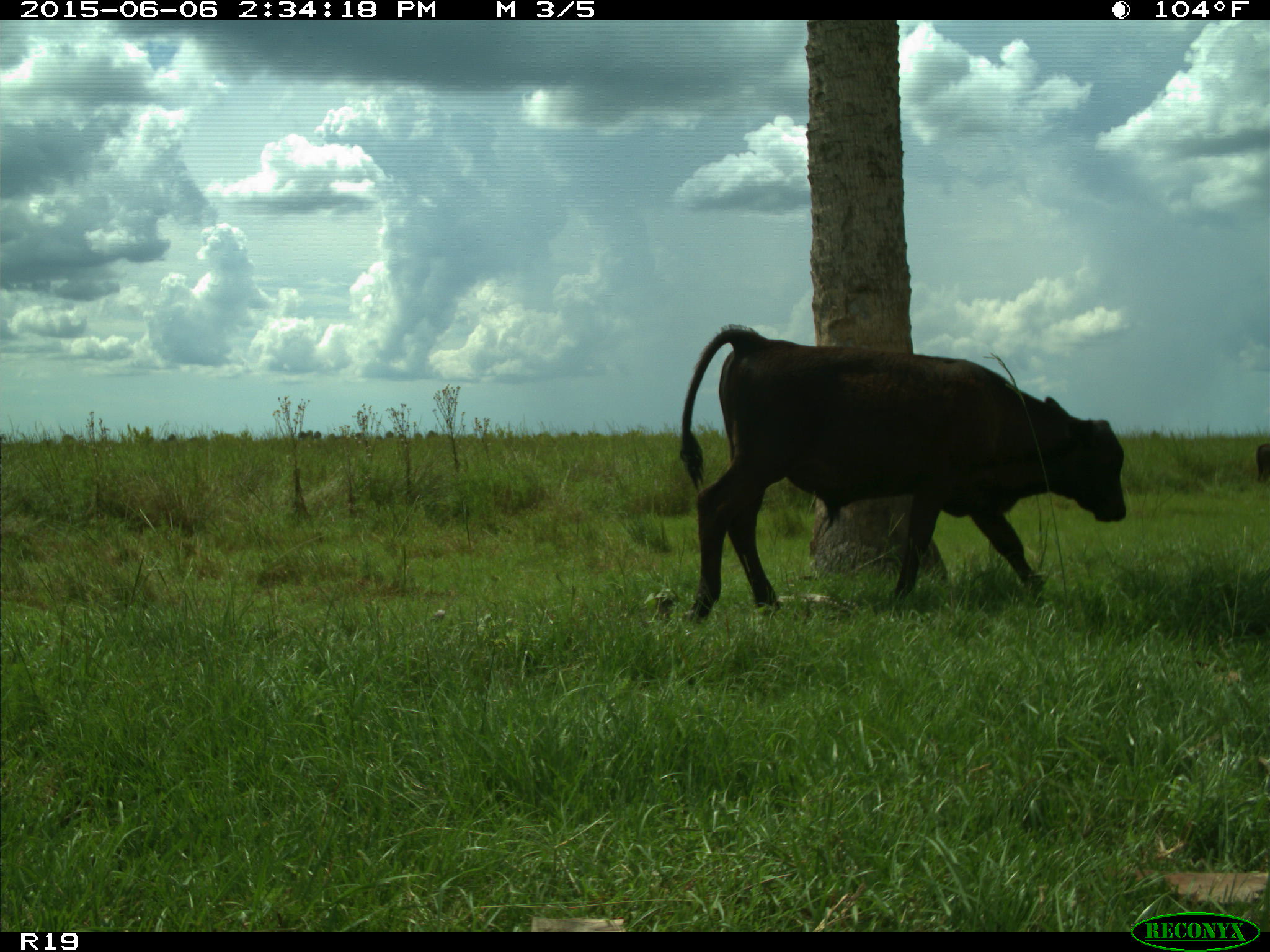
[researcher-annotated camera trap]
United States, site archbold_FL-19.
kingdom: Animalia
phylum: Chordata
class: Mammalia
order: Artiodactyla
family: Bovidae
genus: Bos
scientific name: Bos taurus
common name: domestic cow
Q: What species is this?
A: Bos taurus (domestic cow).